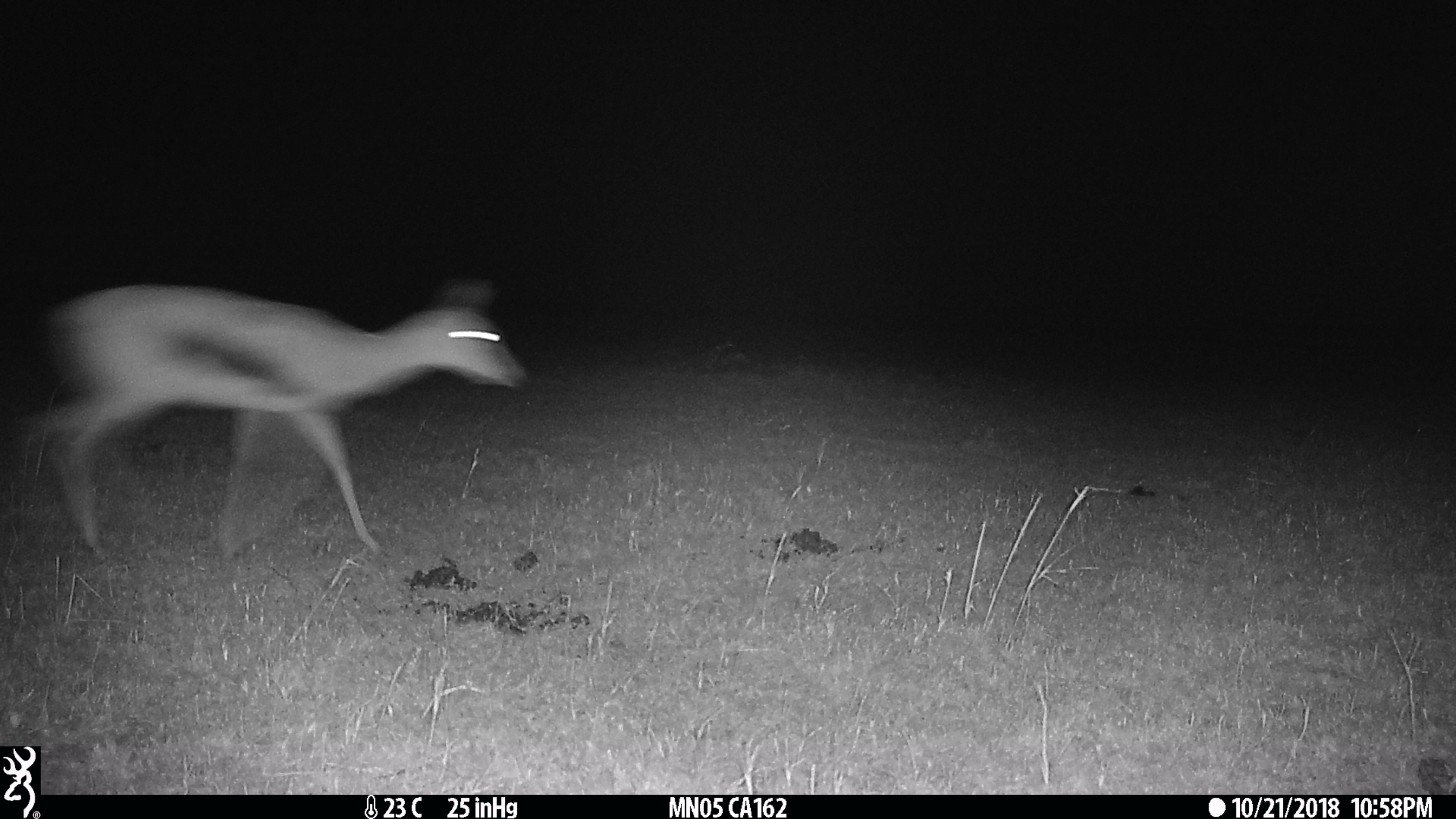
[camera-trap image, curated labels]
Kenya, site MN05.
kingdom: Animalia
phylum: Chordata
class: Mammalia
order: Artiodactyla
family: Bovidae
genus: Eudorcas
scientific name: Eudorcas thomsonii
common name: thomon's gazelle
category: gazelle thomsons